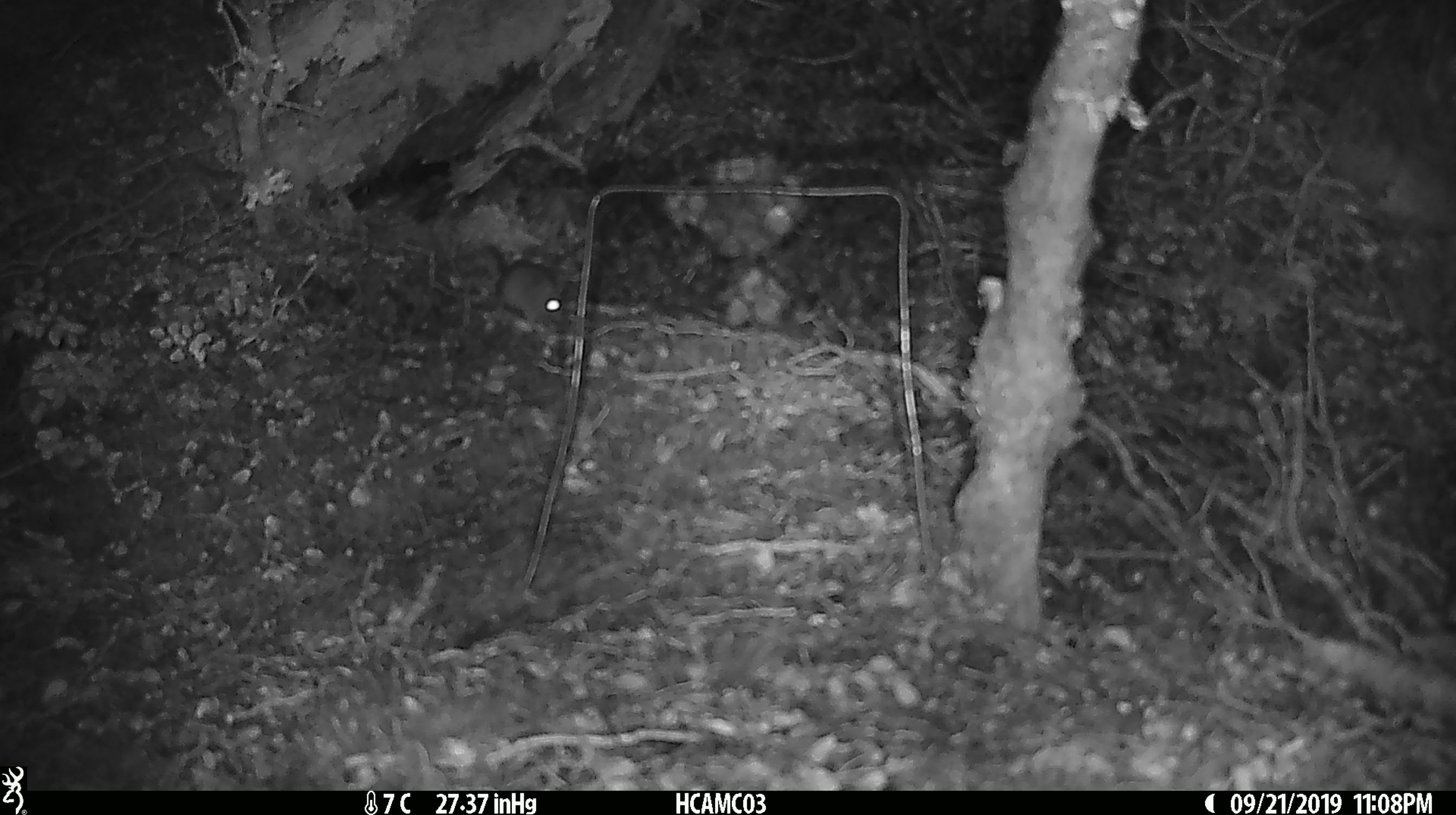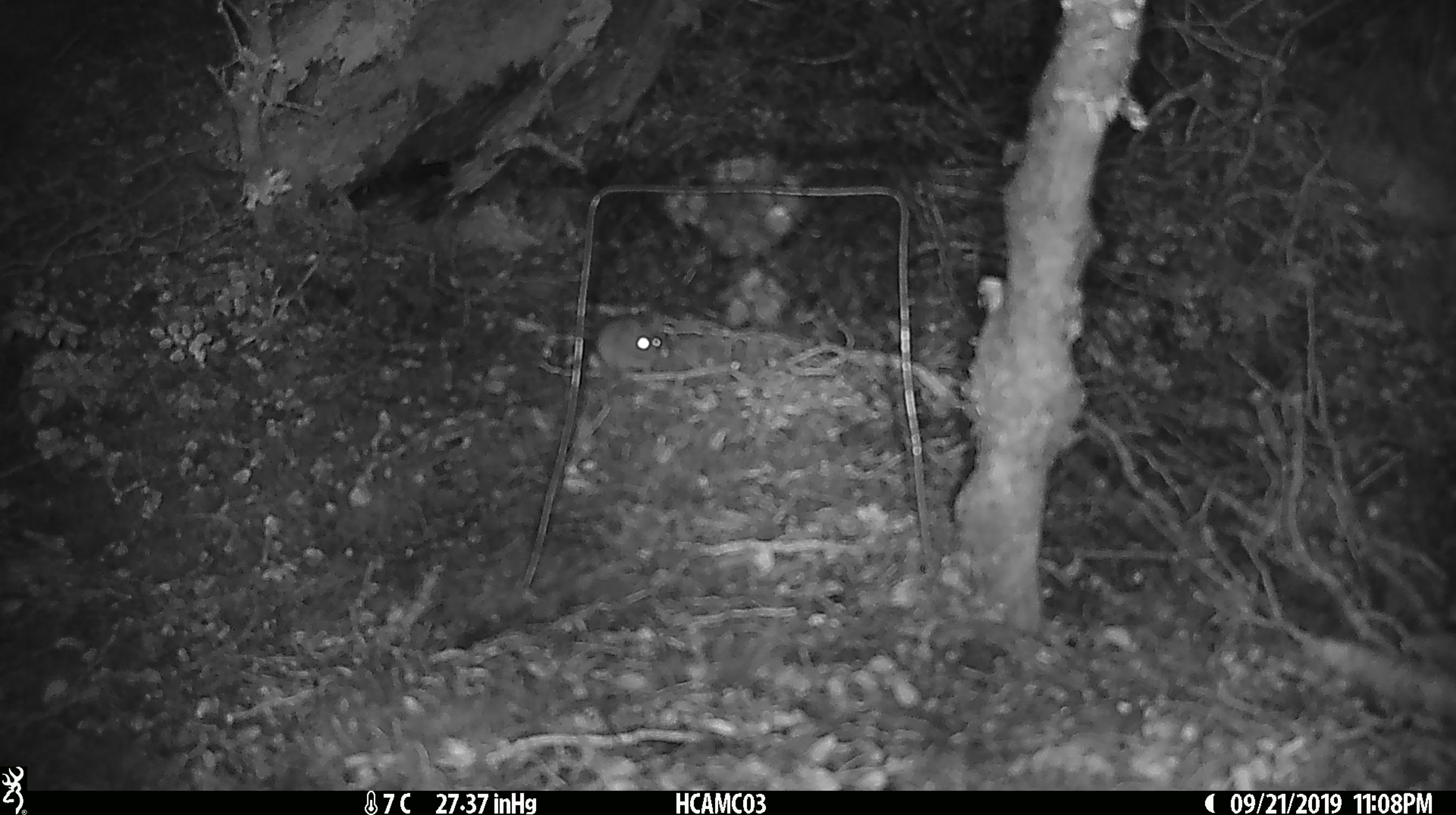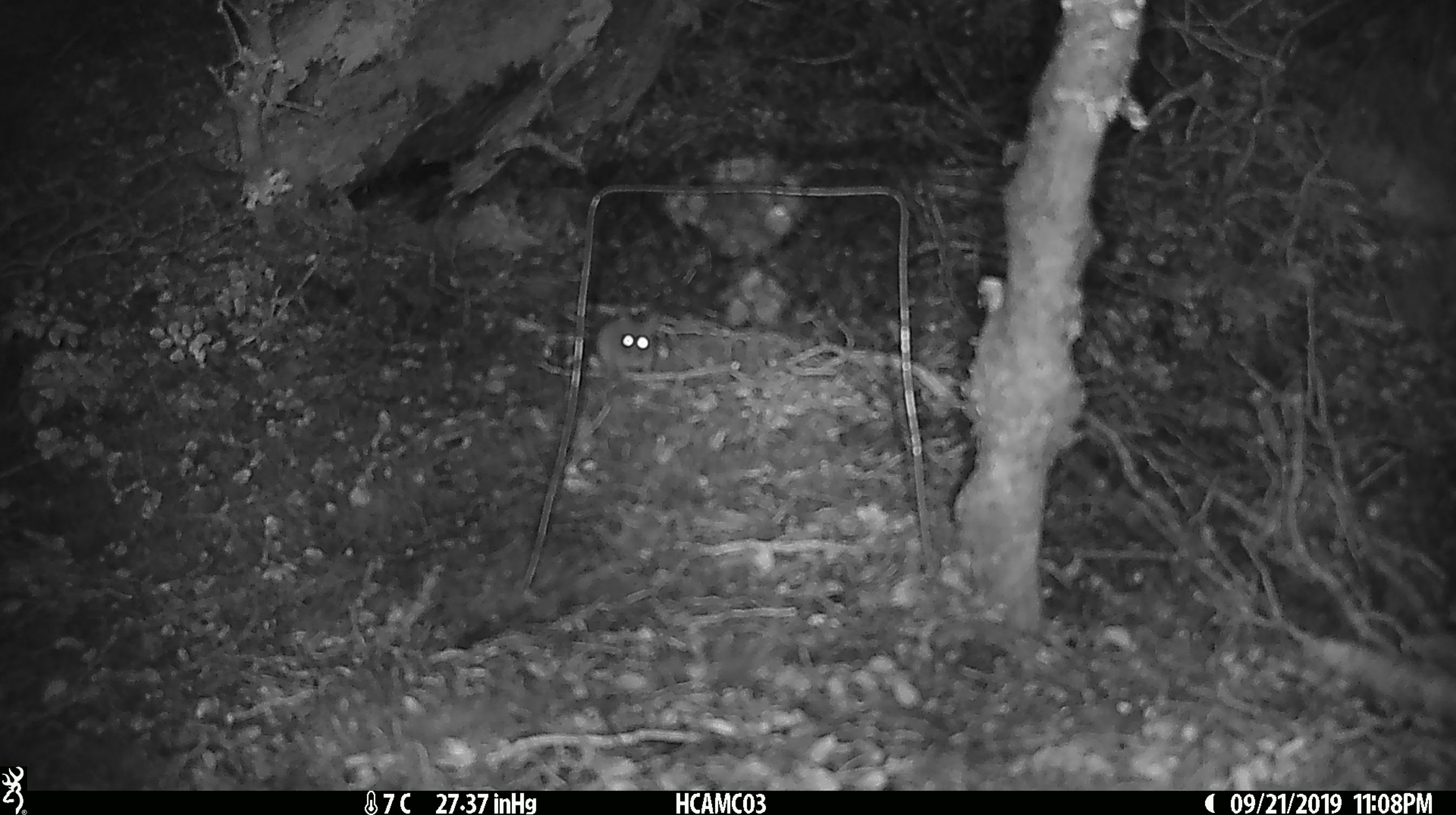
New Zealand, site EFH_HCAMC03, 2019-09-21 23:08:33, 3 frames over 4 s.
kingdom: Animalia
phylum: Chordata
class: Mammalia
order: Rodentia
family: Muridae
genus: Mus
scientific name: Mus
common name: mouse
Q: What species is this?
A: Mouse (Mus).